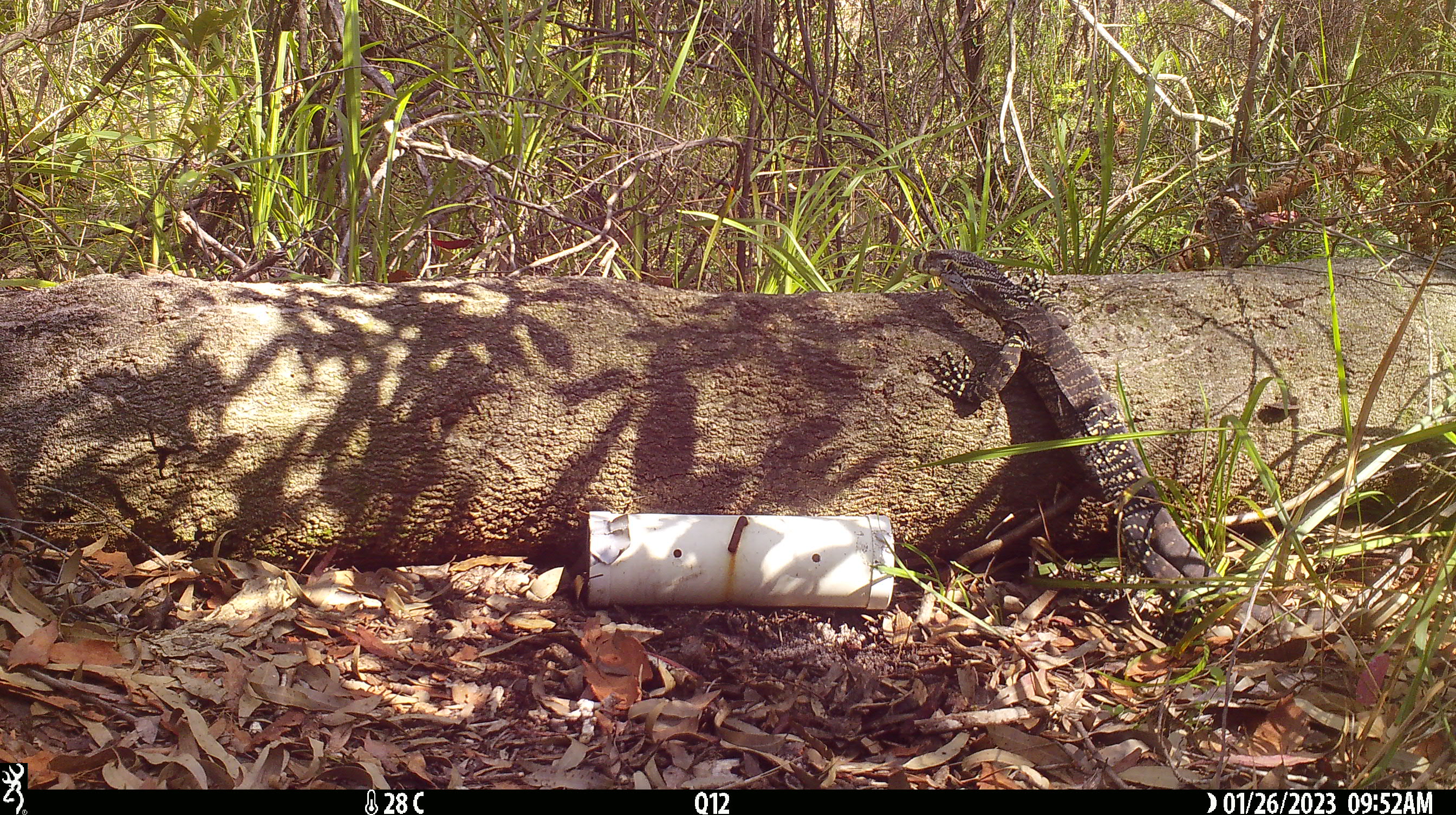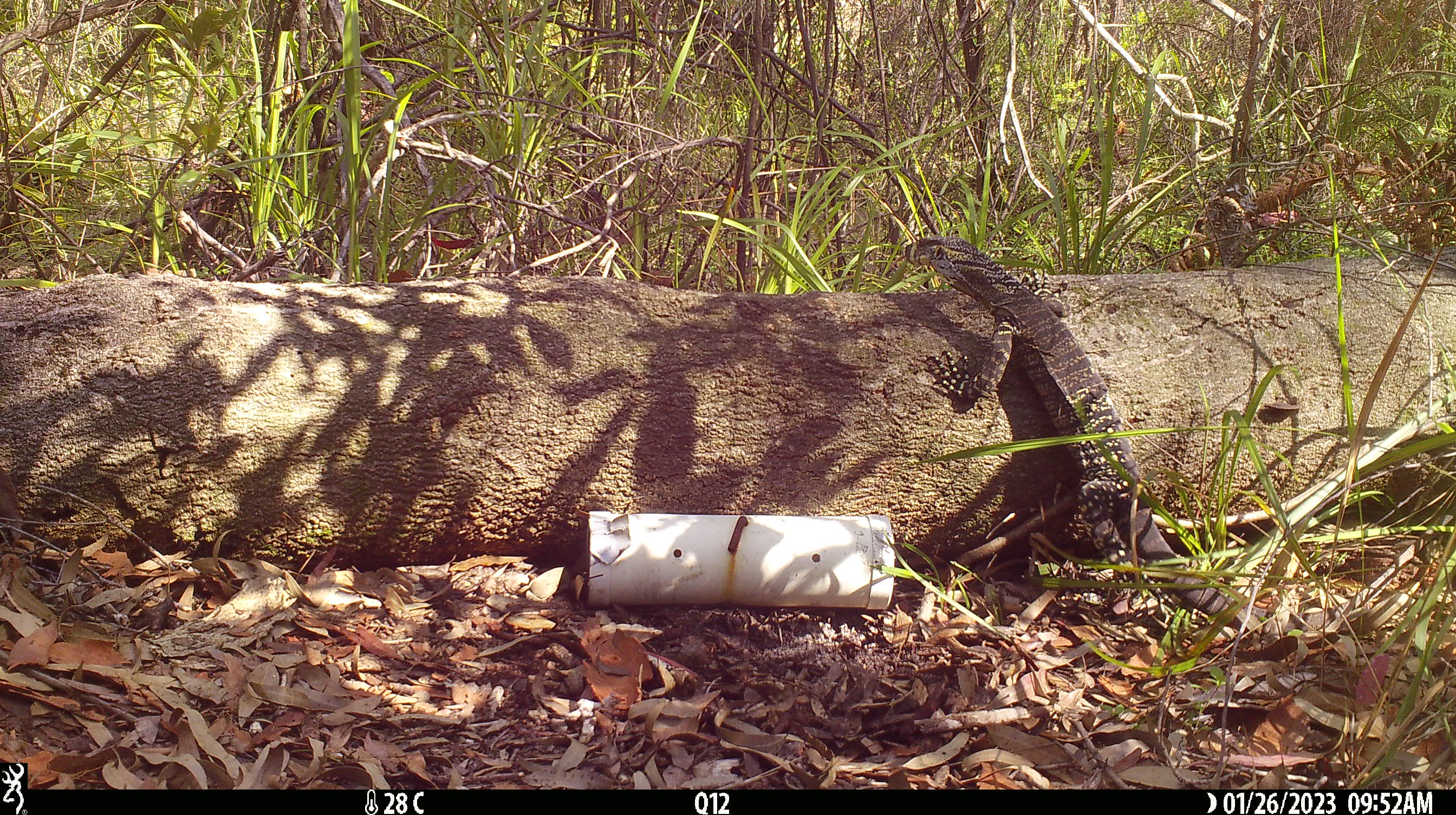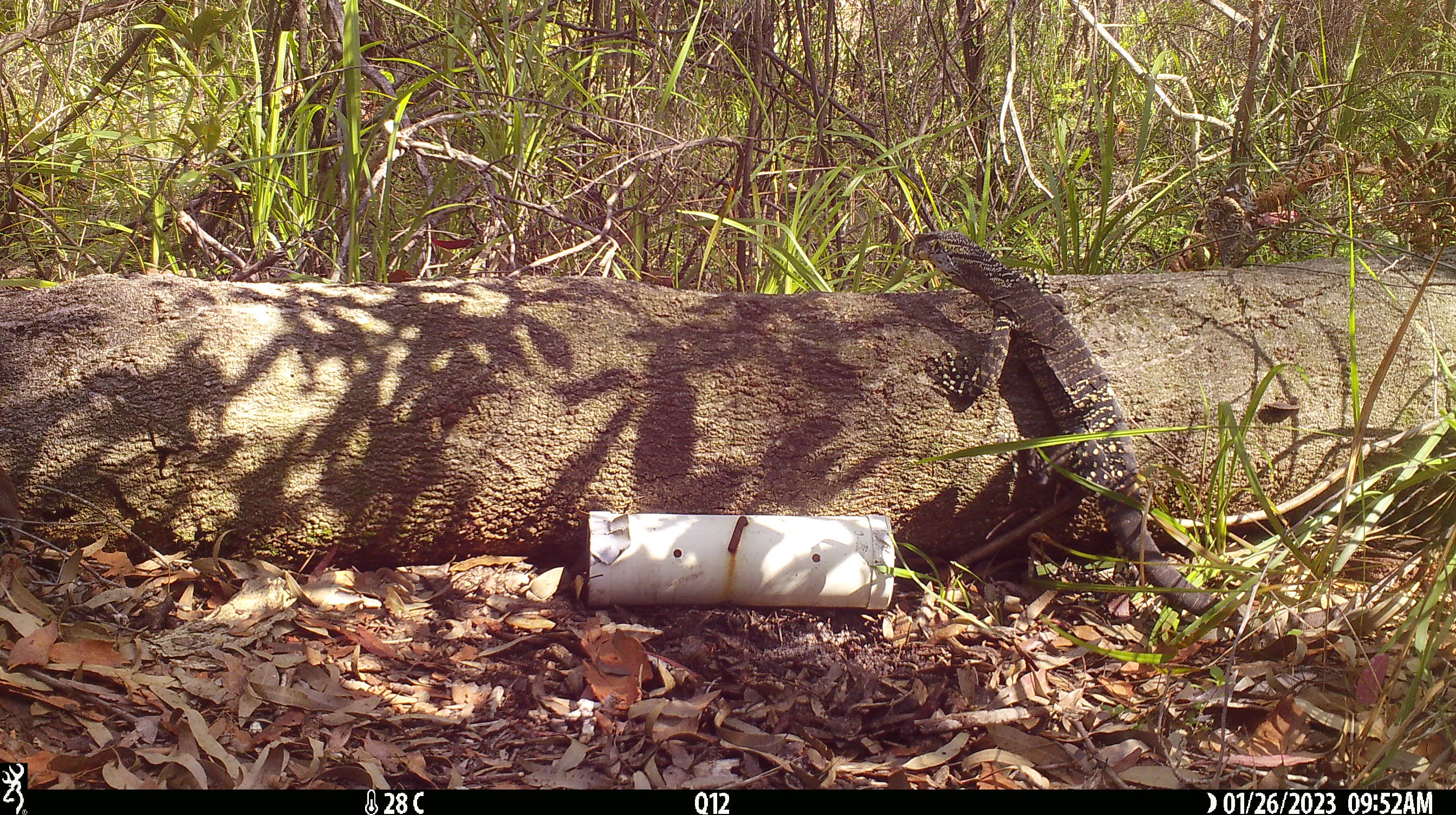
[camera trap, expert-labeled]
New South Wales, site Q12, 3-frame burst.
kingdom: Animalia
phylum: Chordata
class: Reptilia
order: Squamata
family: Varanidae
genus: Varanus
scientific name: Varanus varius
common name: lace monitor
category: goanna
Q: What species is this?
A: Goanna (lace monitor) (Varanus varius).